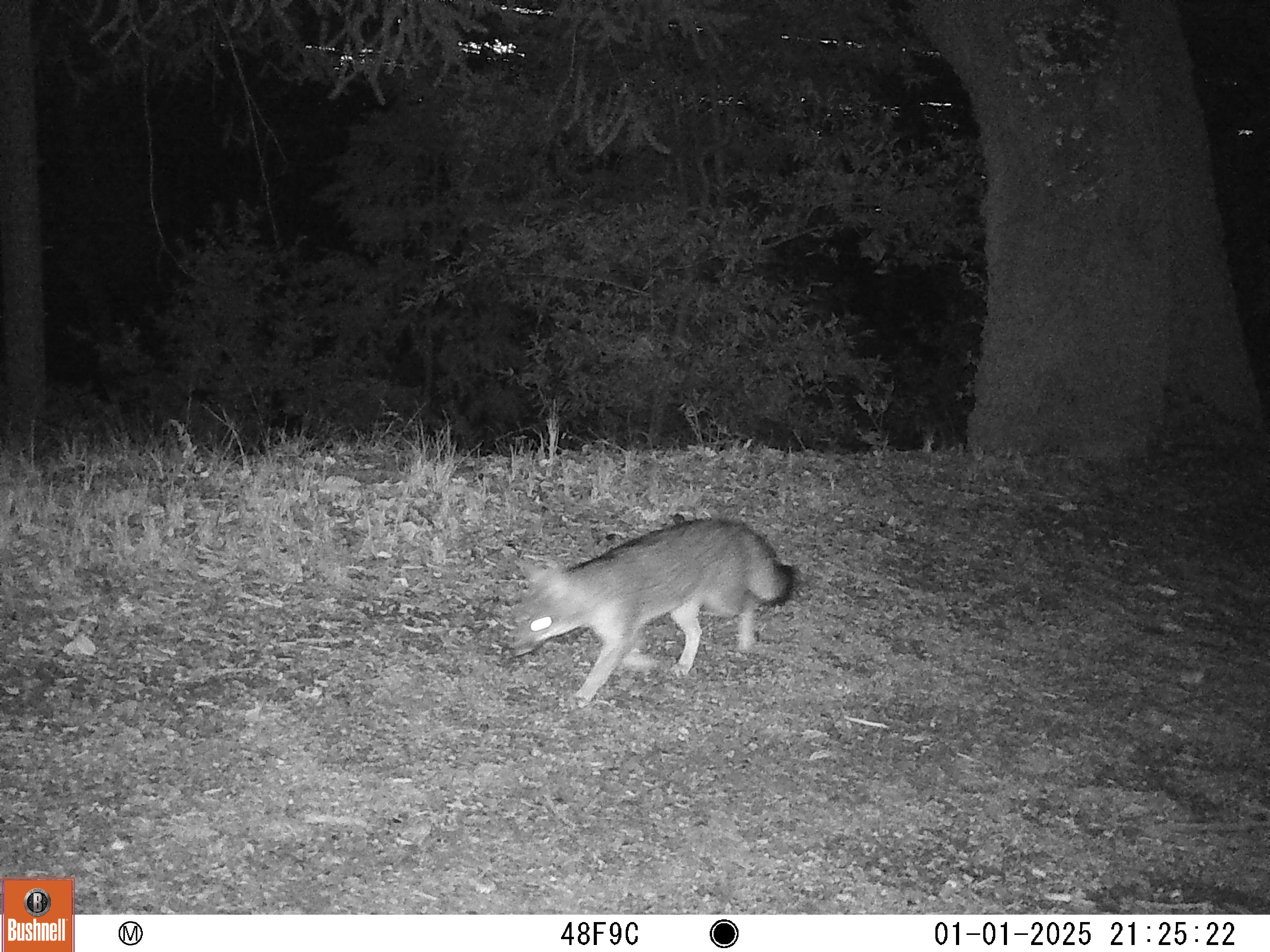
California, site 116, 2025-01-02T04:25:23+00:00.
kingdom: Animalia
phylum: Chordata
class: Mammalia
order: Carnivora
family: Canidae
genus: Urocyon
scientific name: Urocyon cinereoargenteus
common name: gray fox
Gray fox (Urocyon cinereoargenteus).